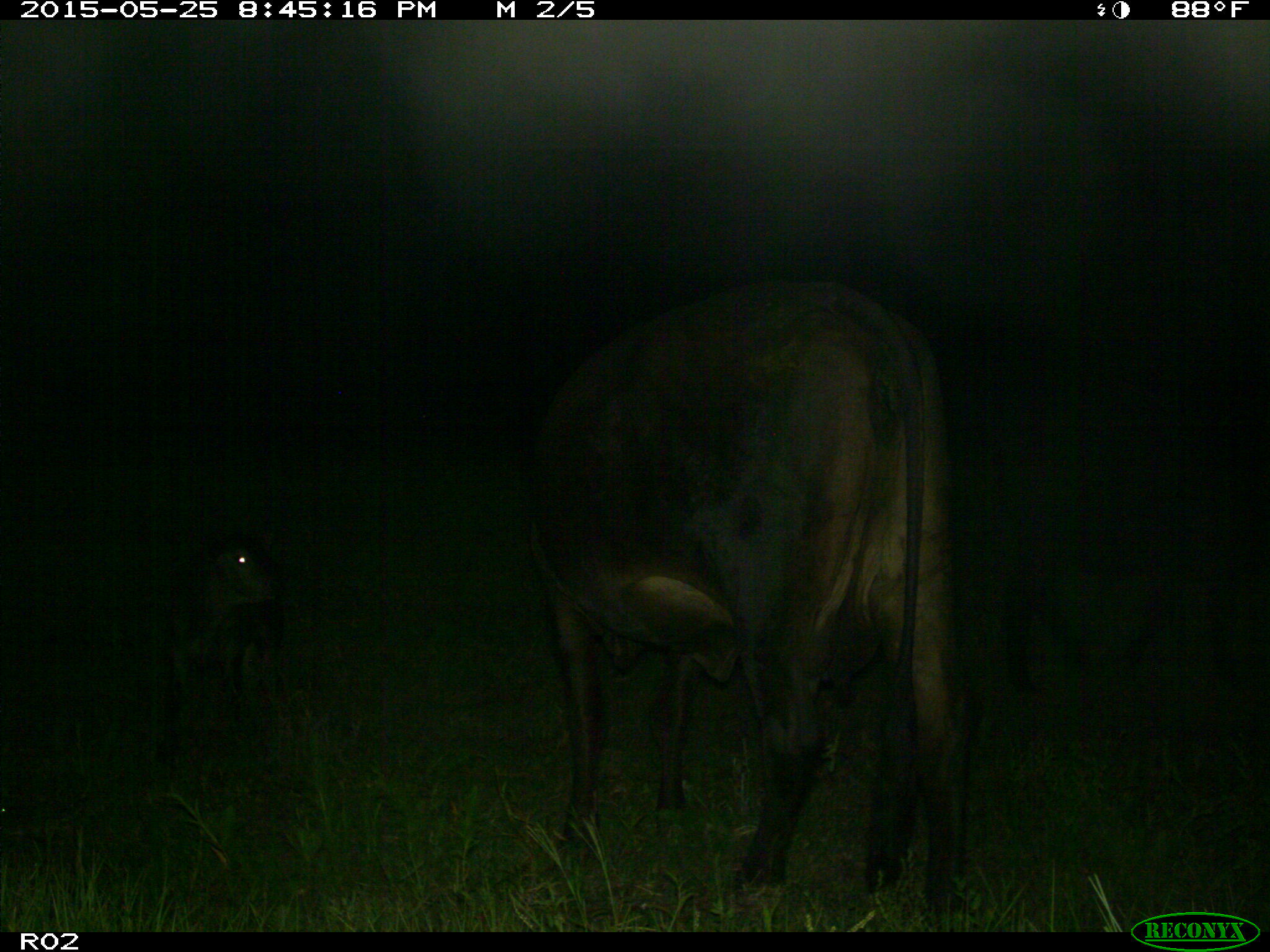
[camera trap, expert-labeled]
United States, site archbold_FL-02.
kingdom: Animalia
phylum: Chordata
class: Mammalia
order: Artiodactyla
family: Bovidae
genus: Bos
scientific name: Bos taurus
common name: domestic cow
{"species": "Bos taurus (domestic cow)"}